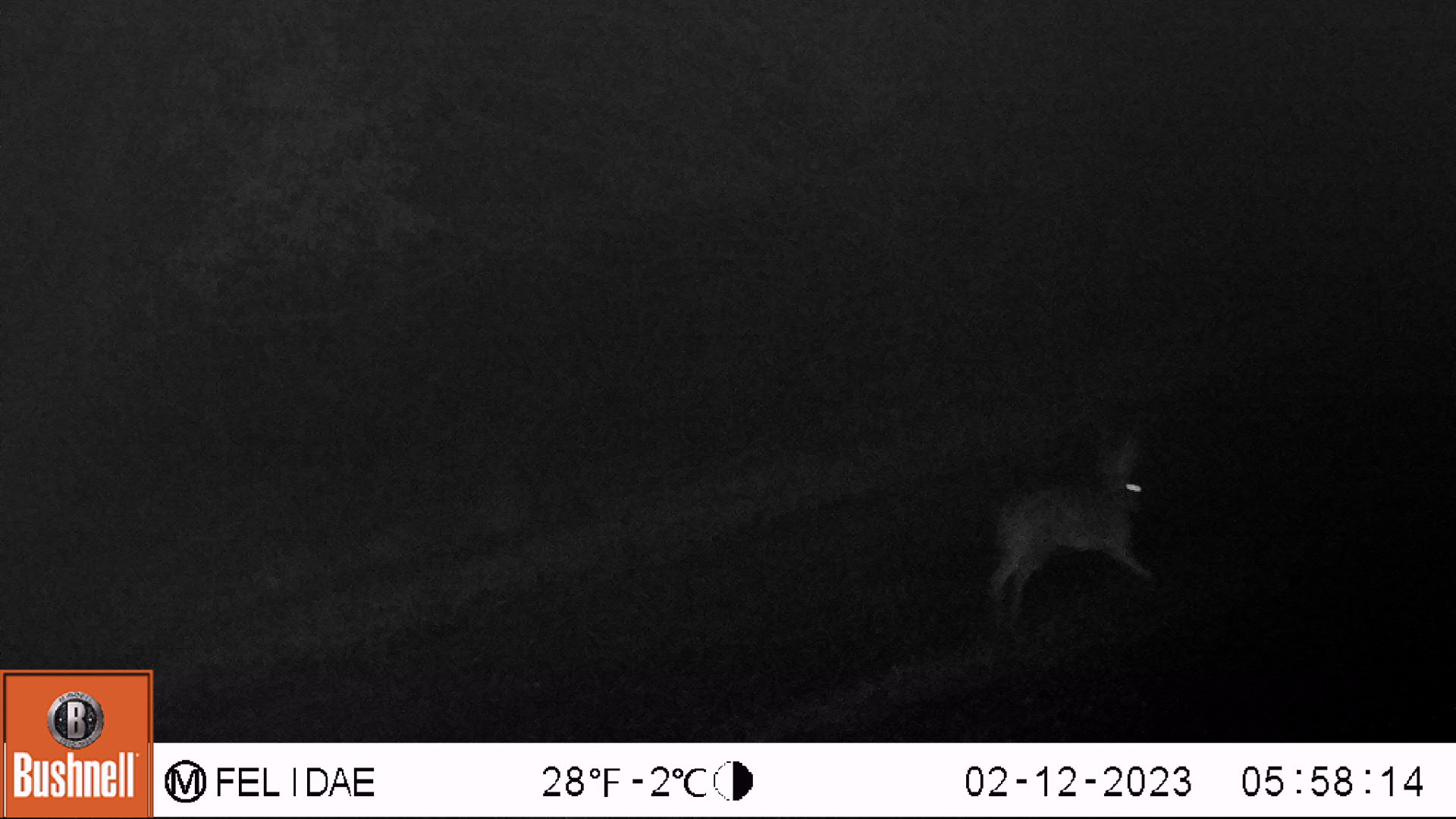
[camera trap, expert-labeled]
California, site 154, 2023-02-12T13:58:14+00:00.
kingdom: Animalia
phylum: Chordata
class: Mammalia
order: Lagomorpha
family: Leporidae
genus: Lepus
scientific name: Lepus californicus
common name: black-tailed jackrabbit